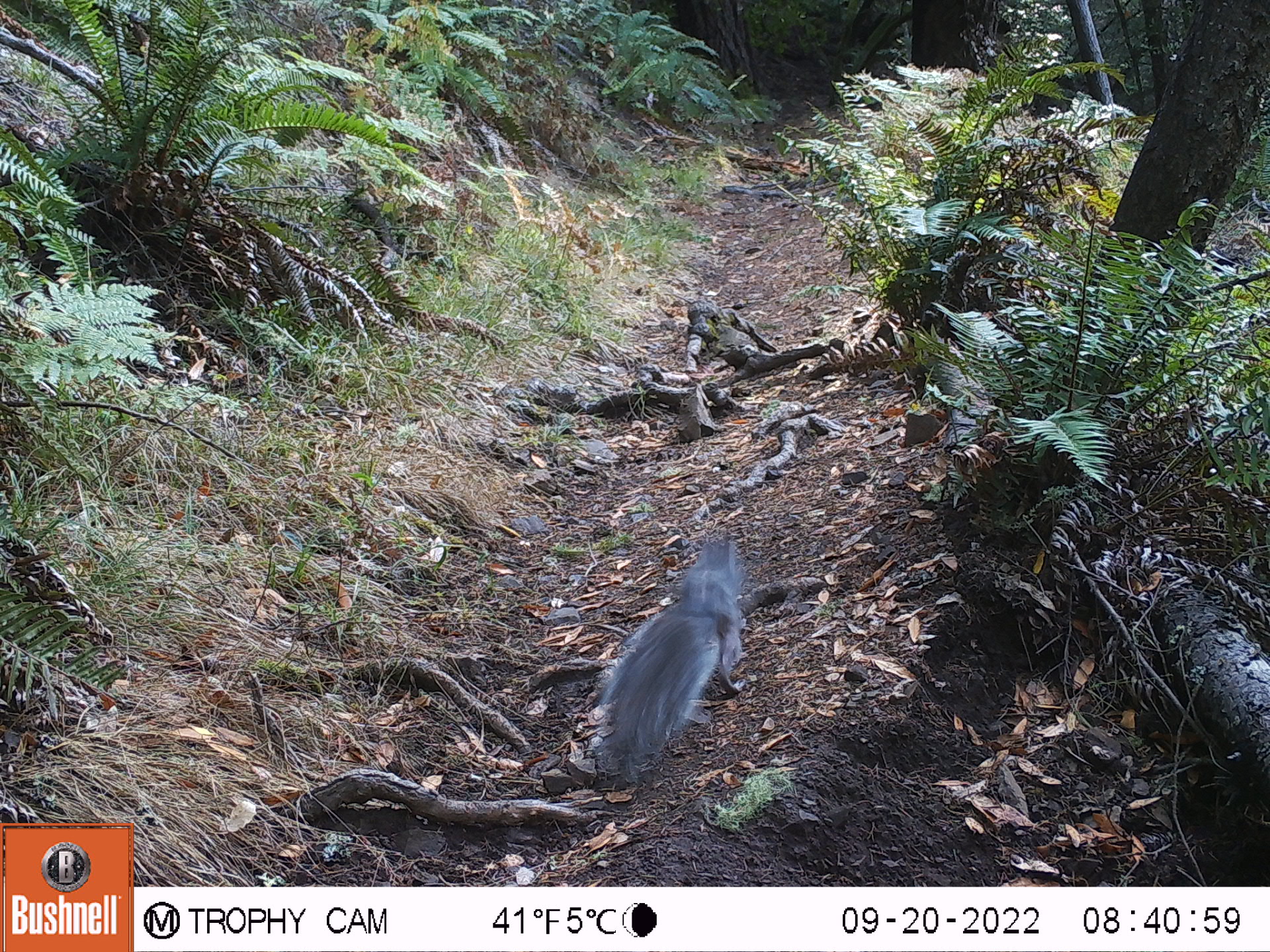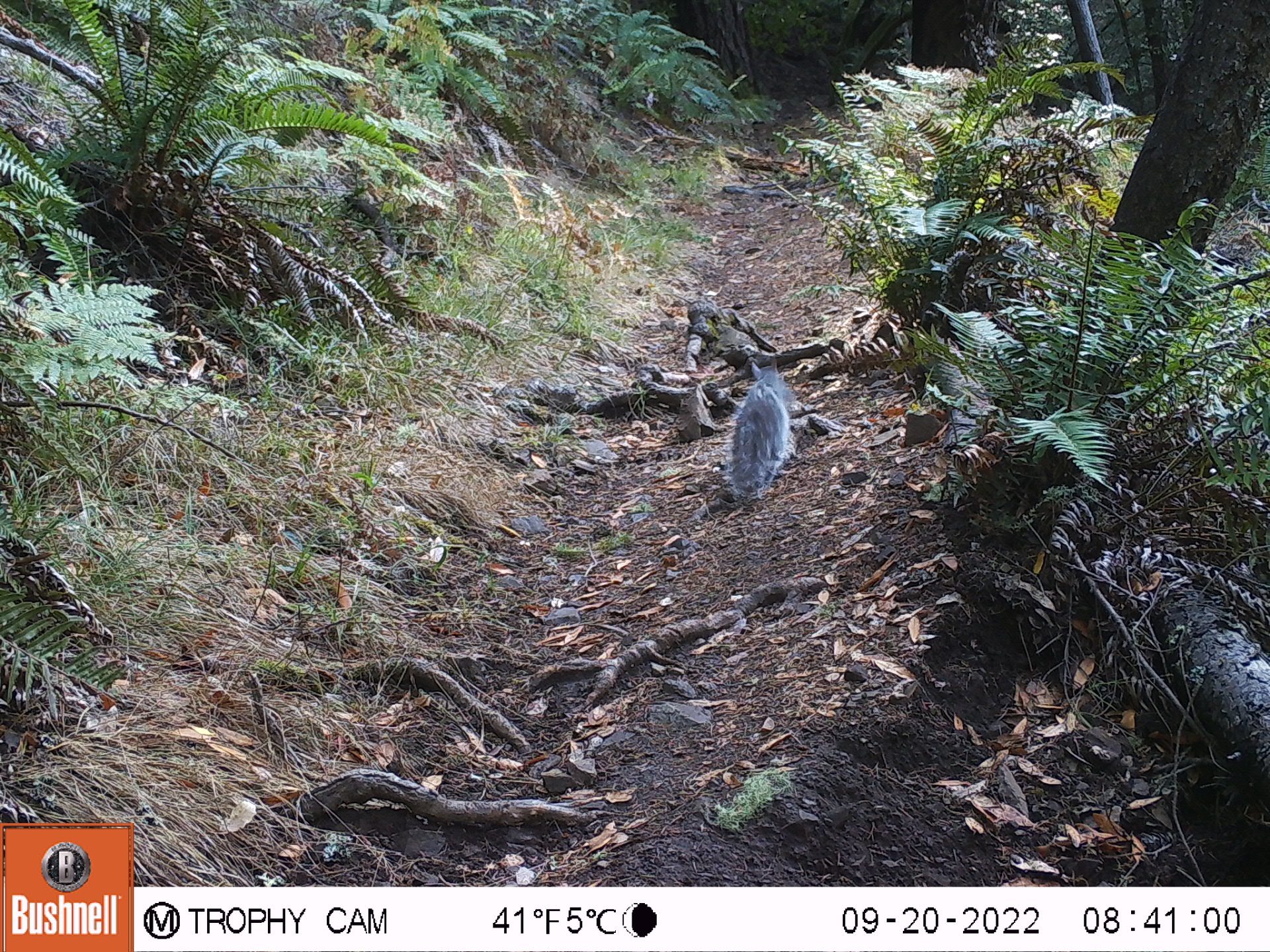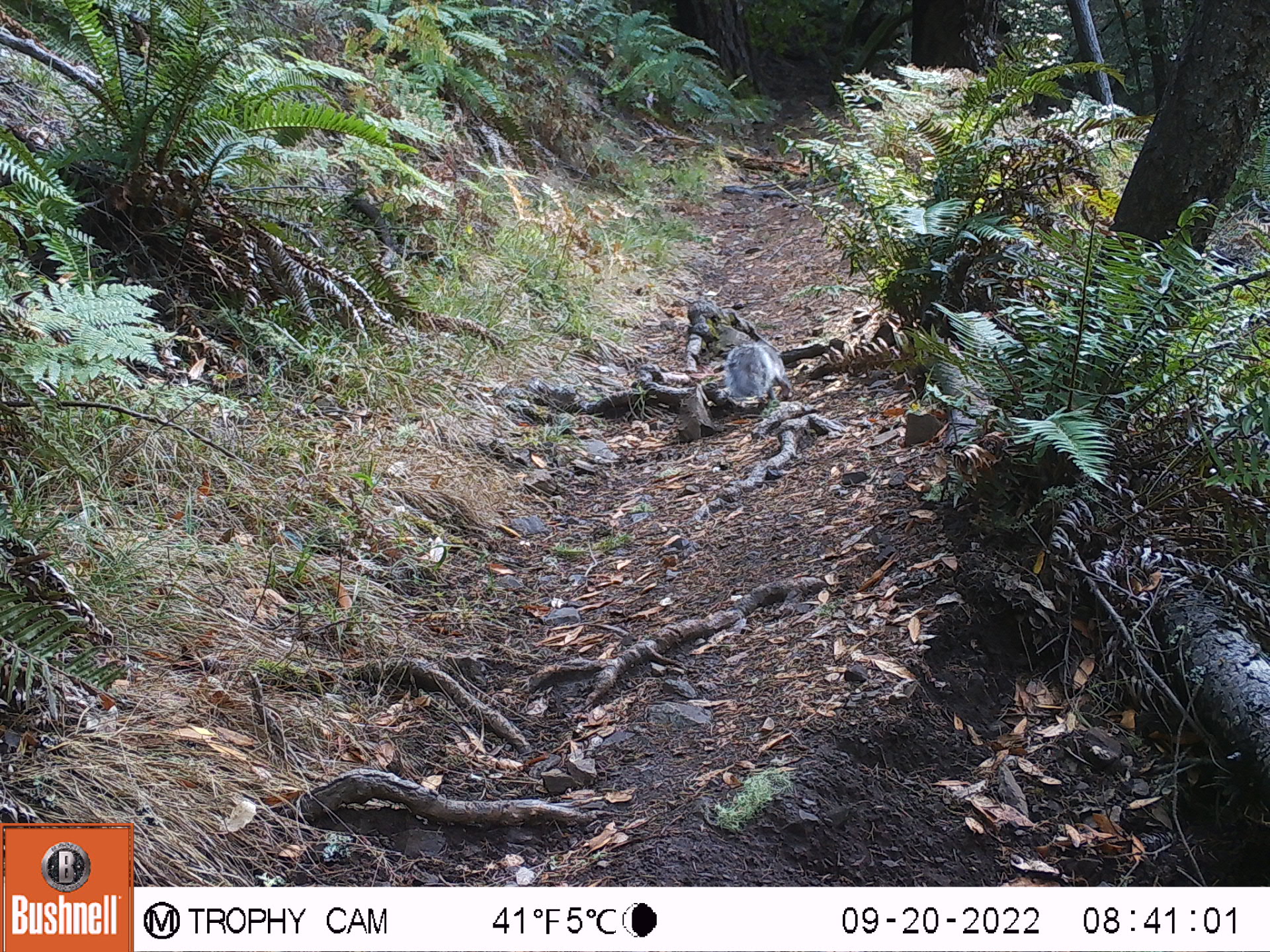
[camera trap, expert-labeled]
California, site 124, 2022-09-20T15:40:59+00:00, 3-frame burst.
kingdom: Animalia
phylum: Chordata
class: Mammalia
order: Rodentia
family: Sciuridae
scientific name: Sciuridae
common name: squirrel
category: unknown squirrel